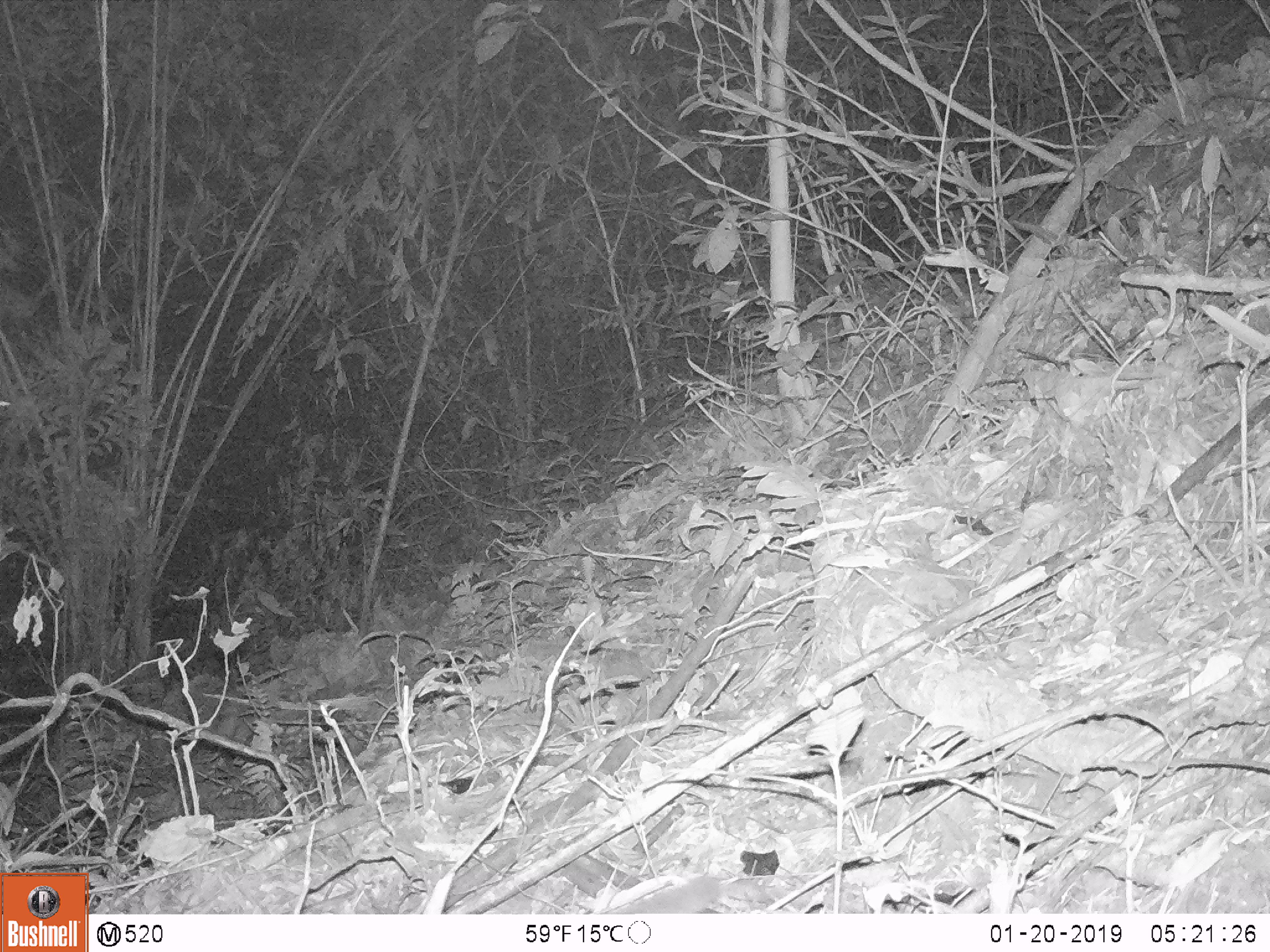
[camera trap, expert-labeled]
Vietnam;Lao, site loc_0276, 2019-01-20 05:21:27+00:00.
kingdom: Animalia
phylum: Chordata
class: Mammalia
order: Carnivora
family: Mustelidae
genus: Melogale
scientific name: Melogale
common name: ferret badger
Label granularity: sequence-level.